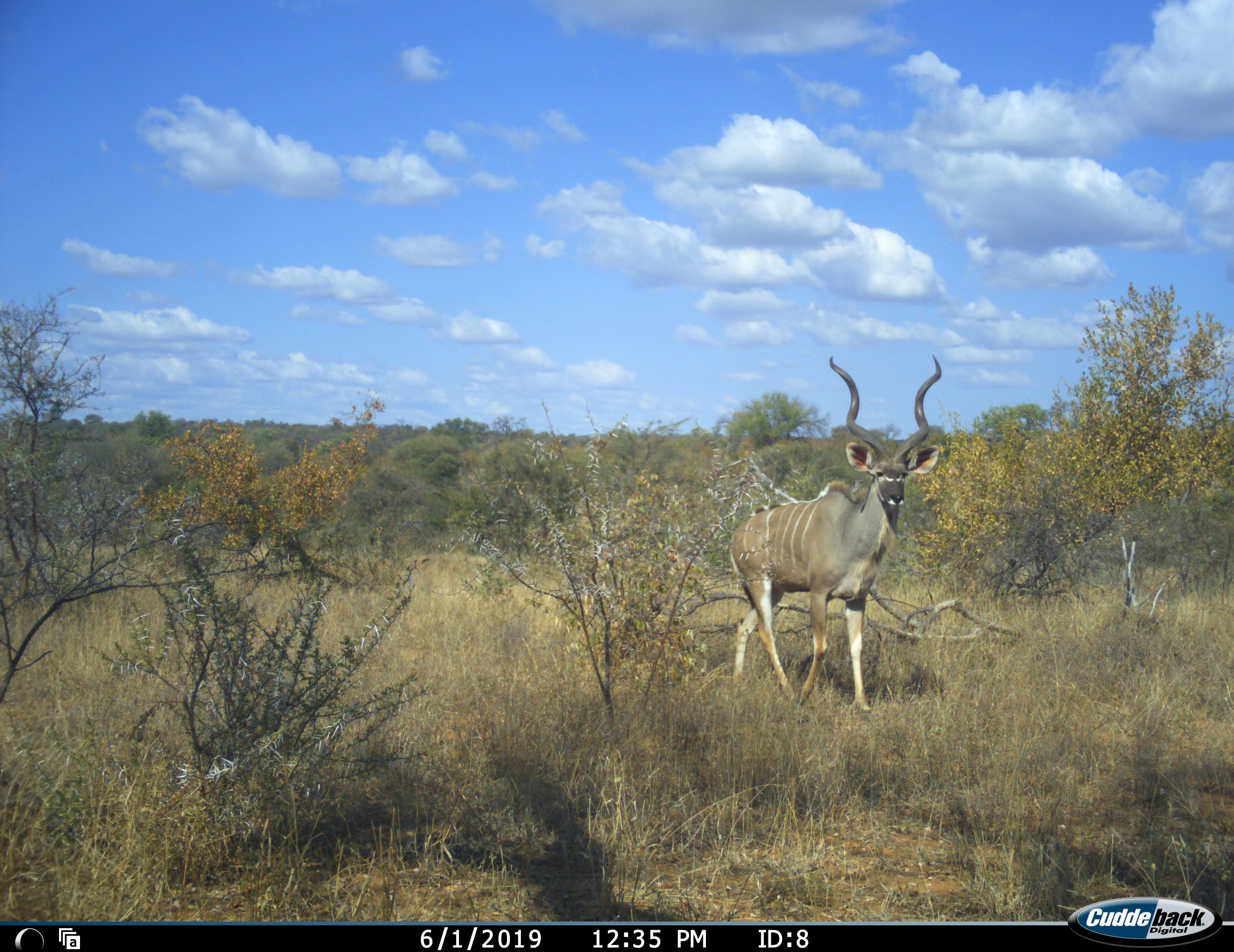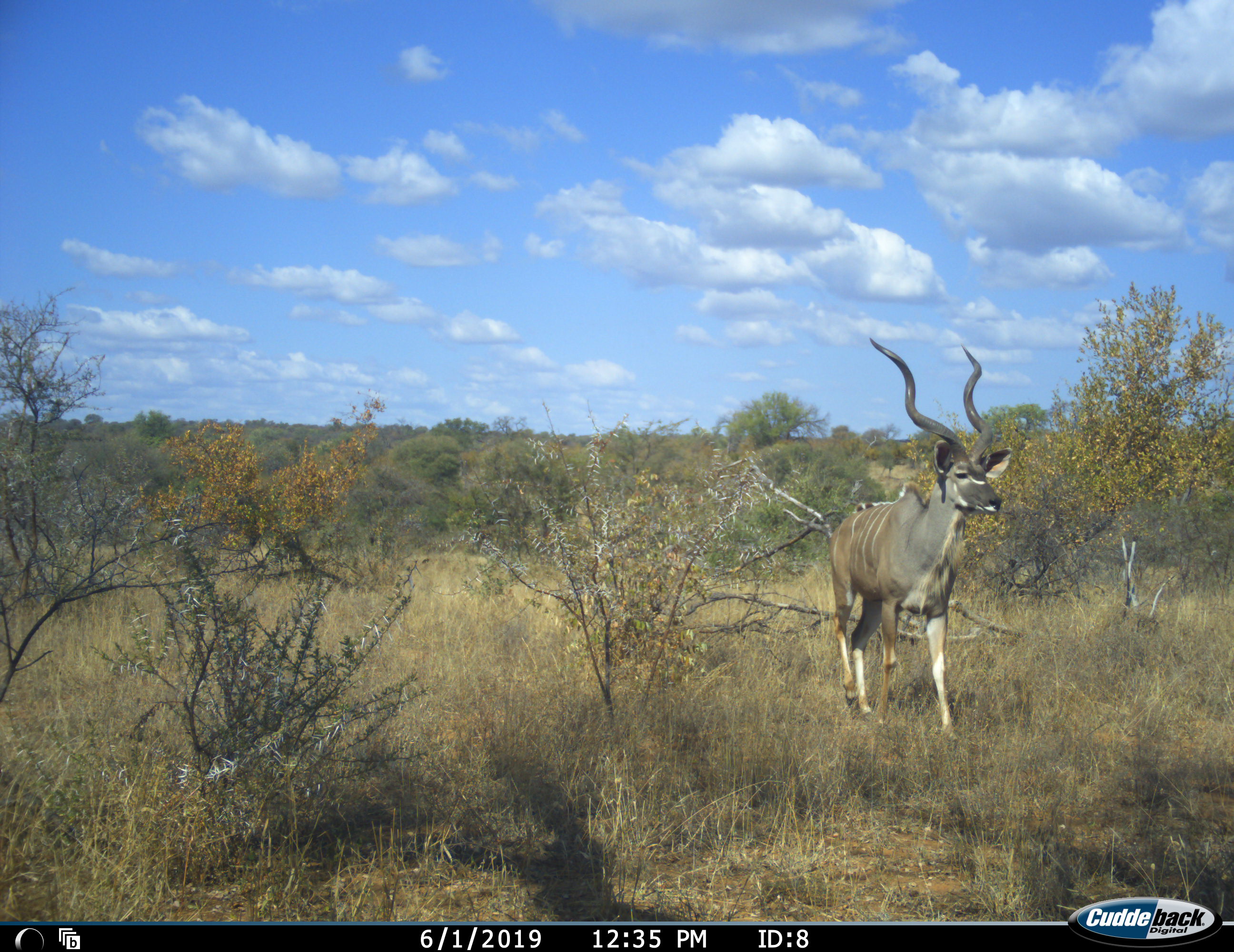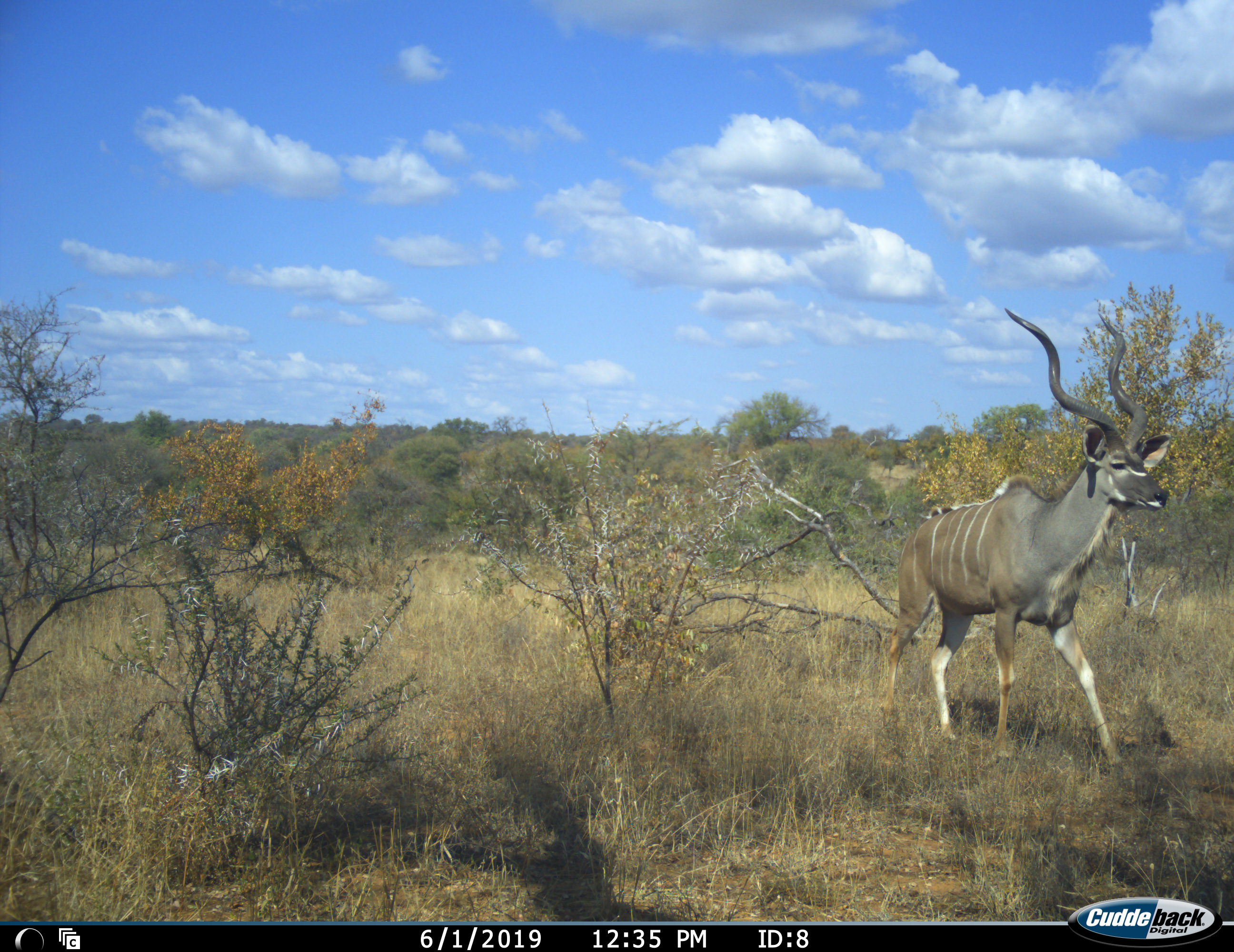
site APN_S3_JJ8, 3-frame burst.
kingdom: Animalia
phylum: Chordata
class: Mammalia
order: Artiodactyla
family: Bovidae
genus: Tragelaphus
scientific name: Tragelaphus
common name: kudu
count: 1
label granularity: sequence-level